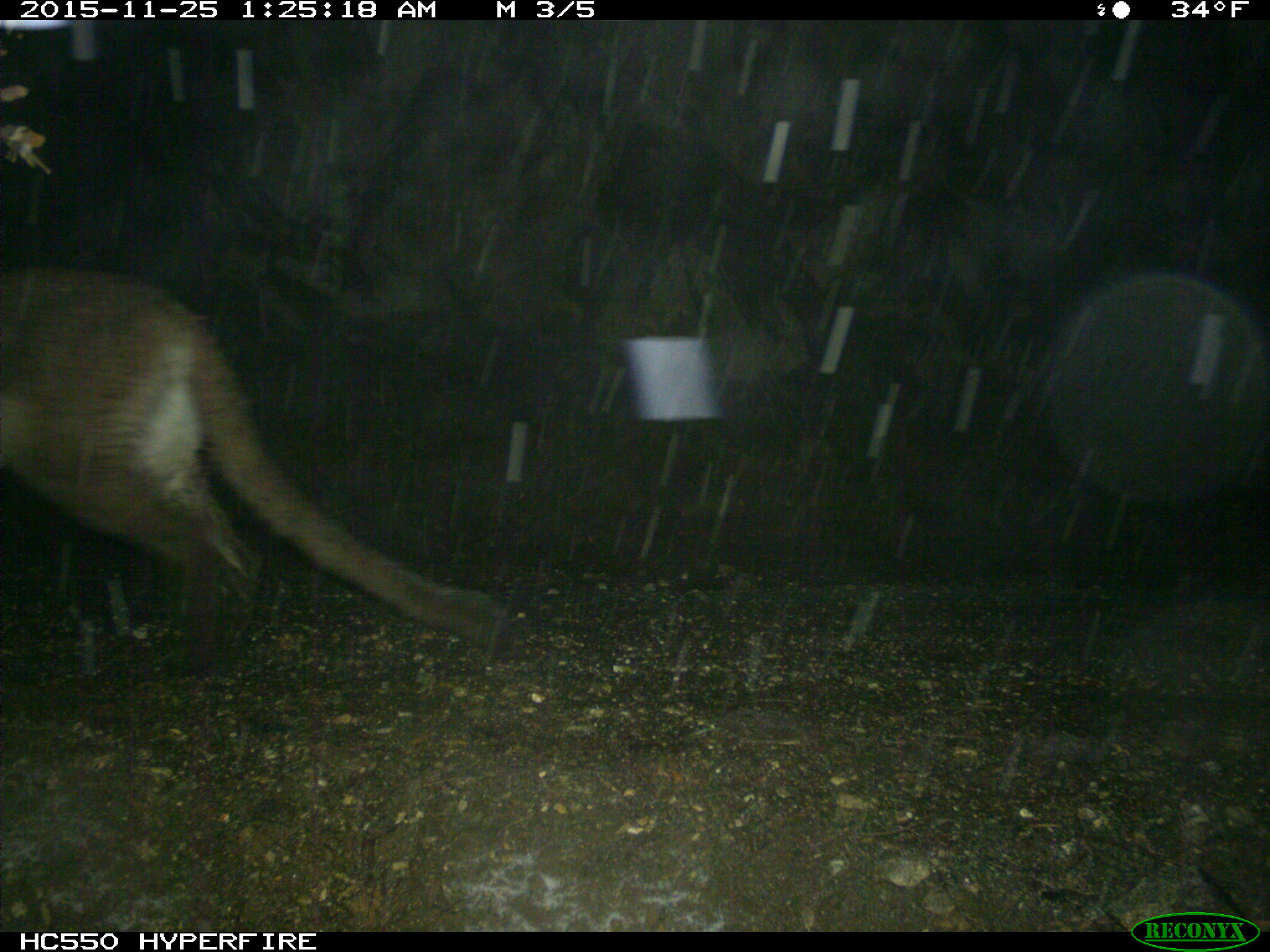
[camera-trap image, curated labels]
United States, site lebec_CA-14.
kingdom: Animalia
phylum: Chordata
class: Mammalia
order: Carnivora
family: Felidae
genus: Puma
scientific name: Puma concolor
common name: mountain lion